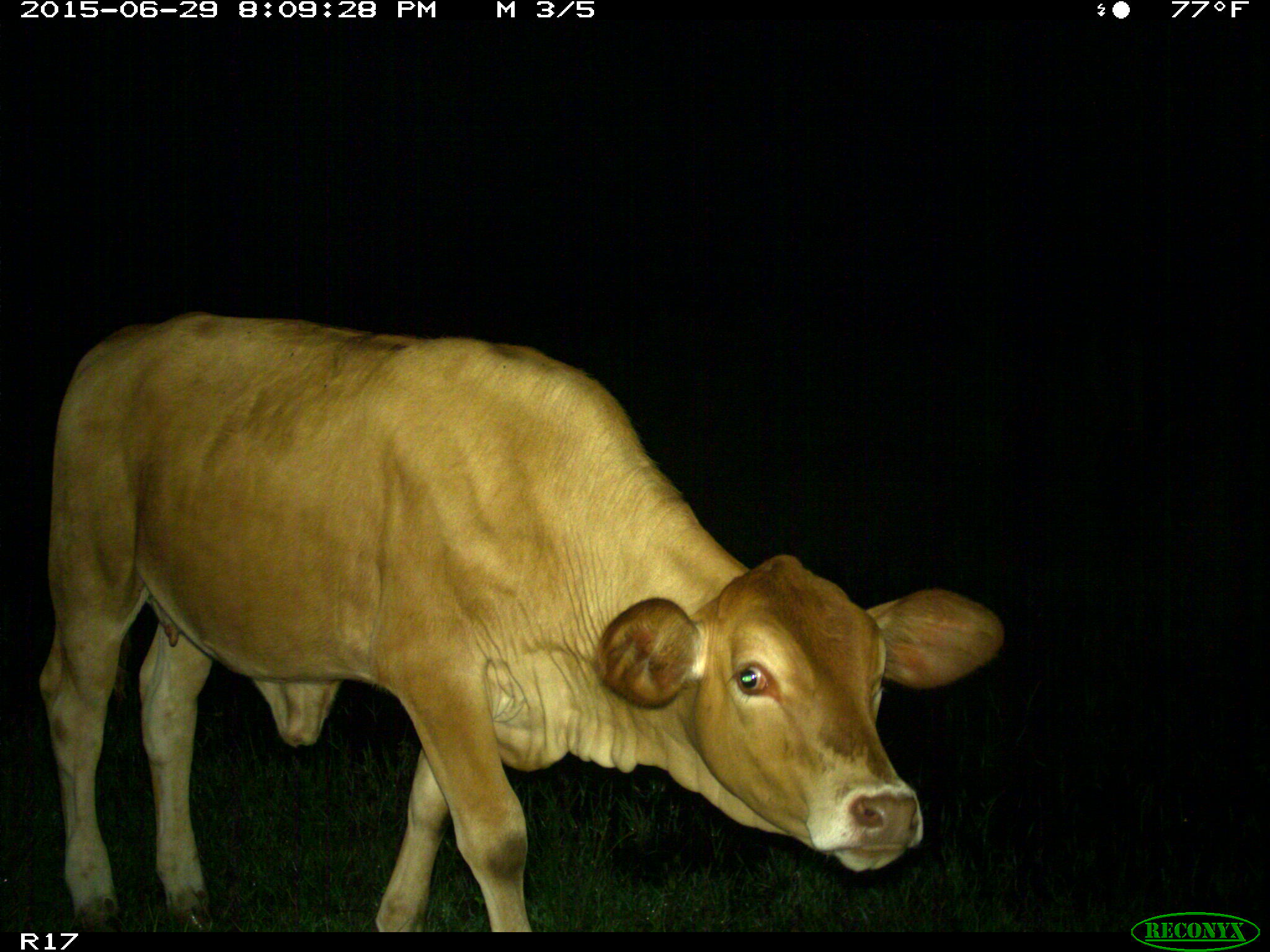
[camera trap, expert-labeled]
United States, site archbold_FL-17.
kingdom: Animalia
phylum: Chordata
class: Mammalia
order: Artiodactyla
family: Bovidae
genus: Bos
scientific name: Bos taurus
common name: domestic cow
Bos taurus (domestic cow).